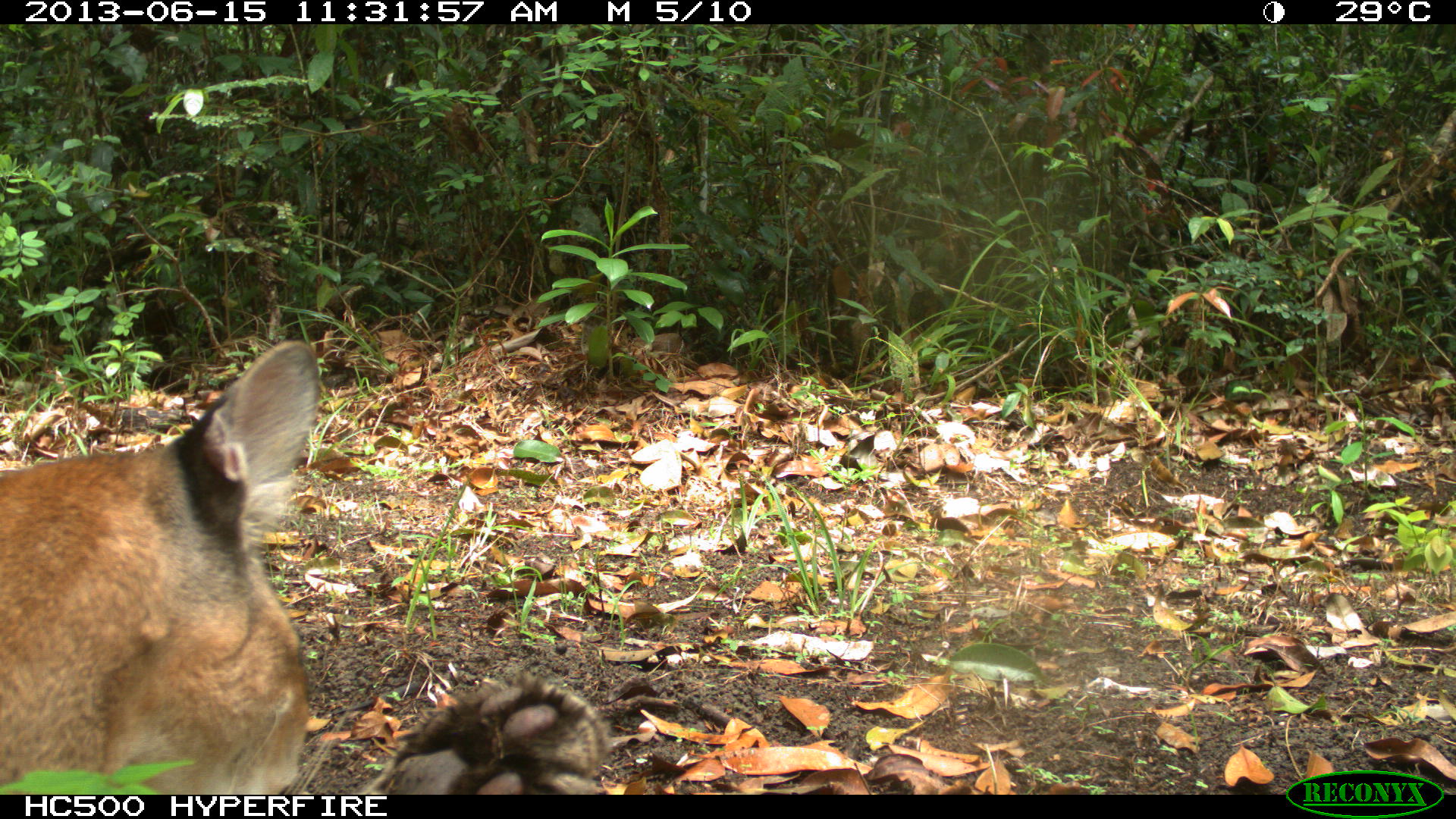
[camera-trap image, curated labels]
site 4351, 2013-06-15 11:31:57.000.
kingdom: Animalia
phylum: Chordata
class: Mammalia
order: Carnivora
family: Felidae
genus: Puma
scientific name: Puma concolor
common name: mountain lion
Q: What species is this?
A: Puma concolor (mountain lion).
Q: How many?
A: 2.